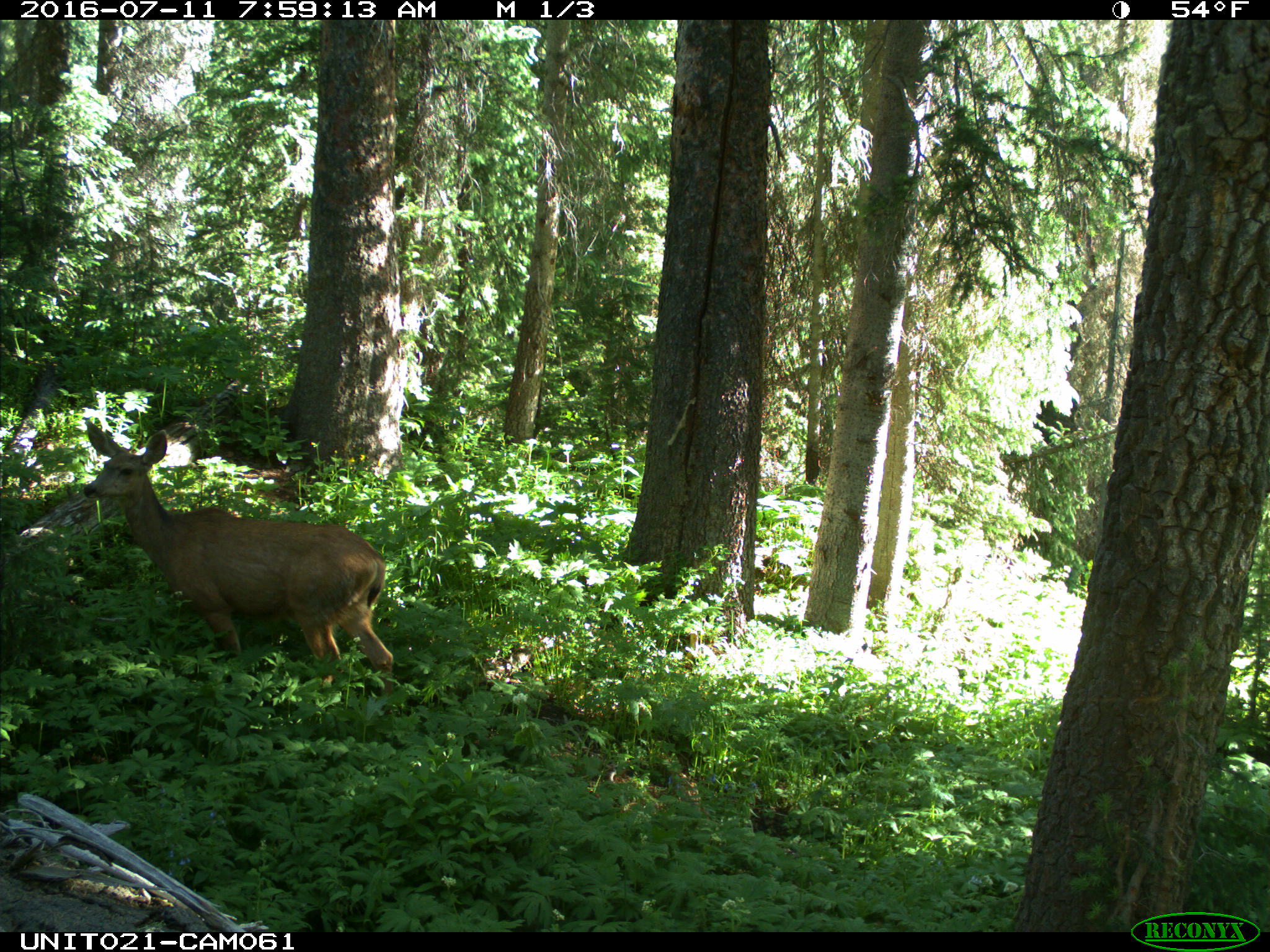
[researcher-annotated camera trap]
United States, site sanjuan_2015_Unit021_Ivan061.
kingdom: Animalia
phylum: Chordata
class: Mammalia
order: Artiodactyla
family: Cervidae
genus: Odocoileus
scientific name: Odocoileus hemionus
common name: mule deer